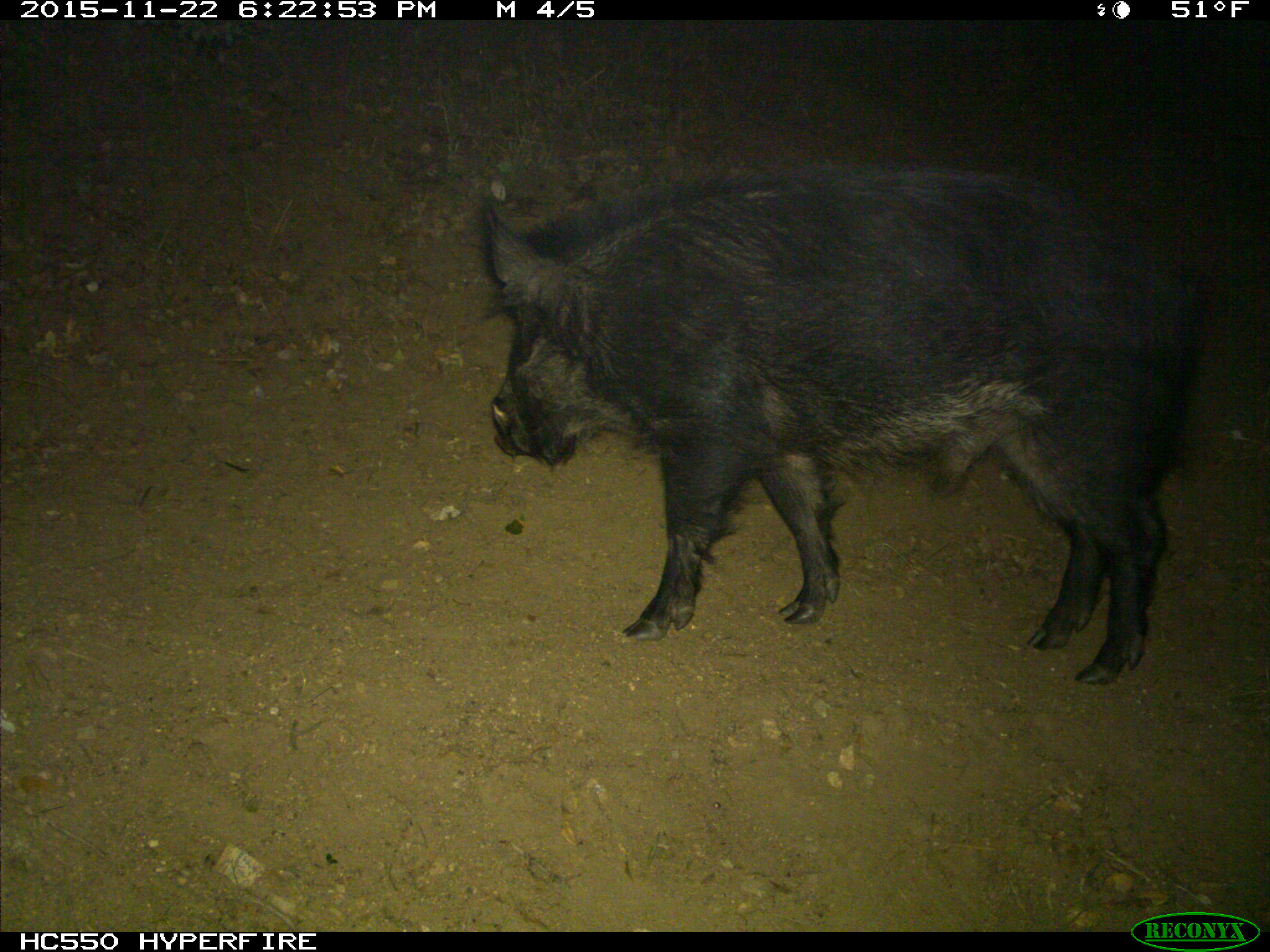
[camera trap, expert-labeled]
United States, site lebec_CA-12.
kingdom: Animalia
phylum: Chordata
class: Mammalia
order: Artiodactyla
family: Suidae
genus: Sus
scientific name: Sus scrofa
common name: wild boar